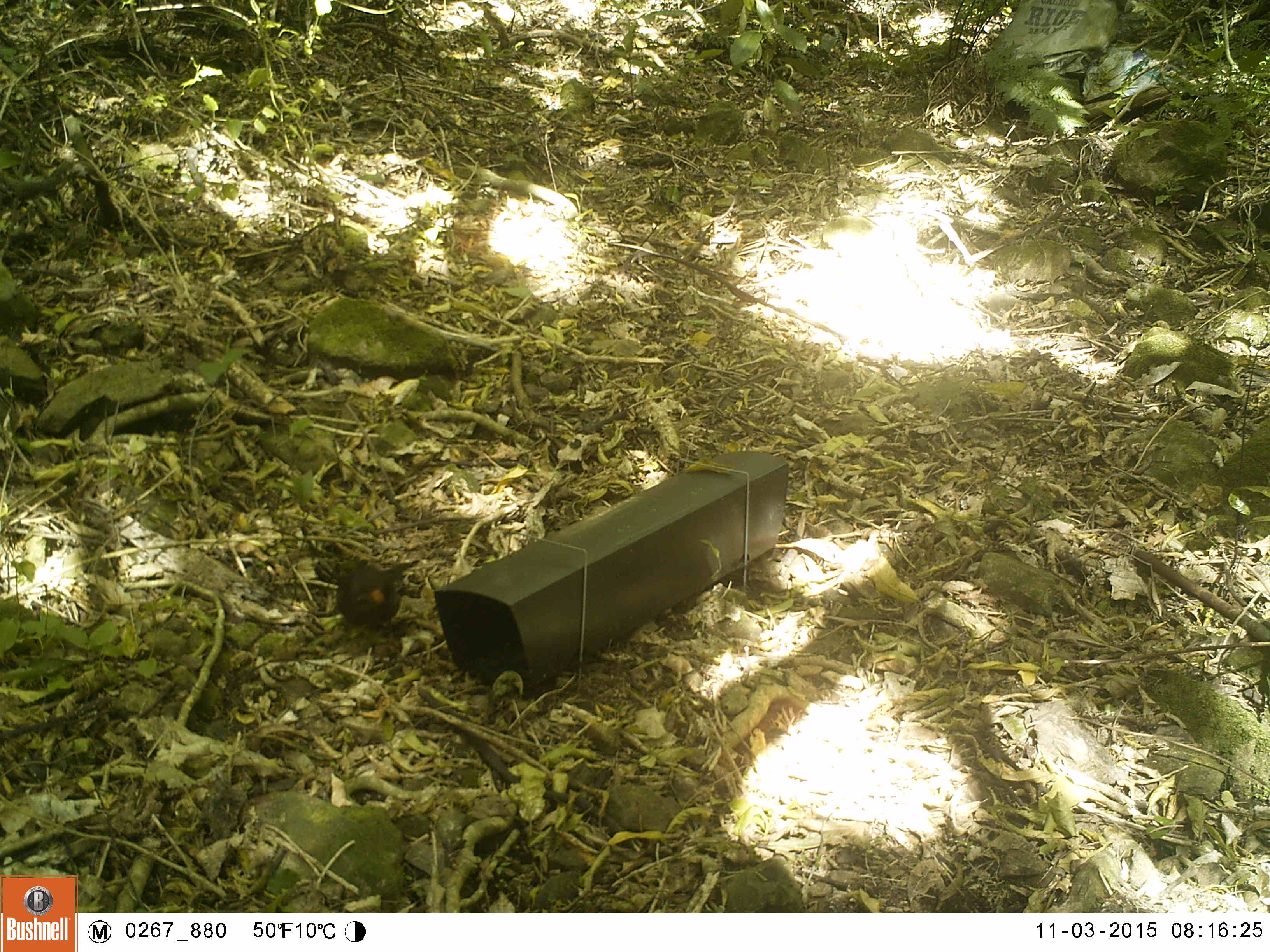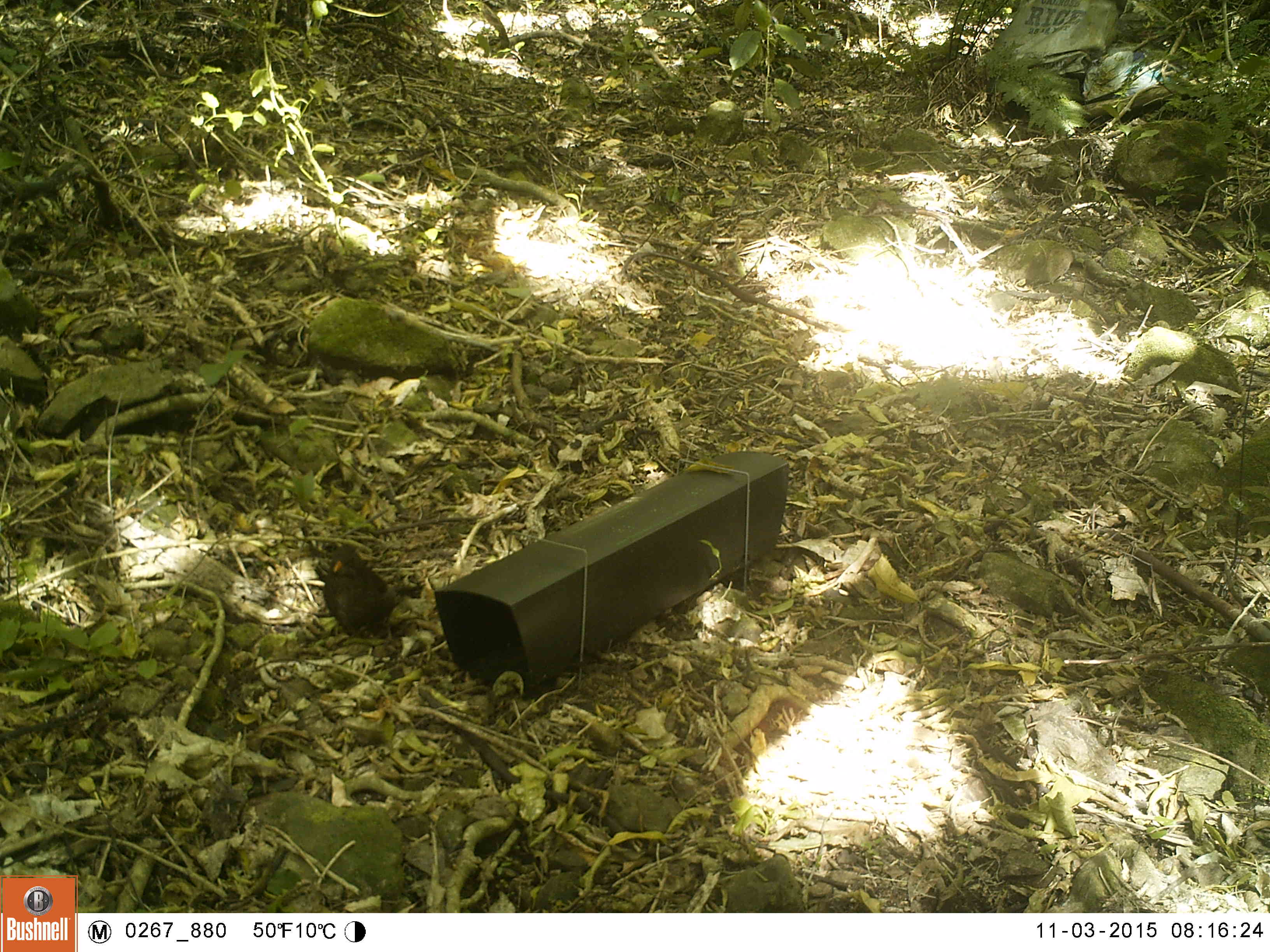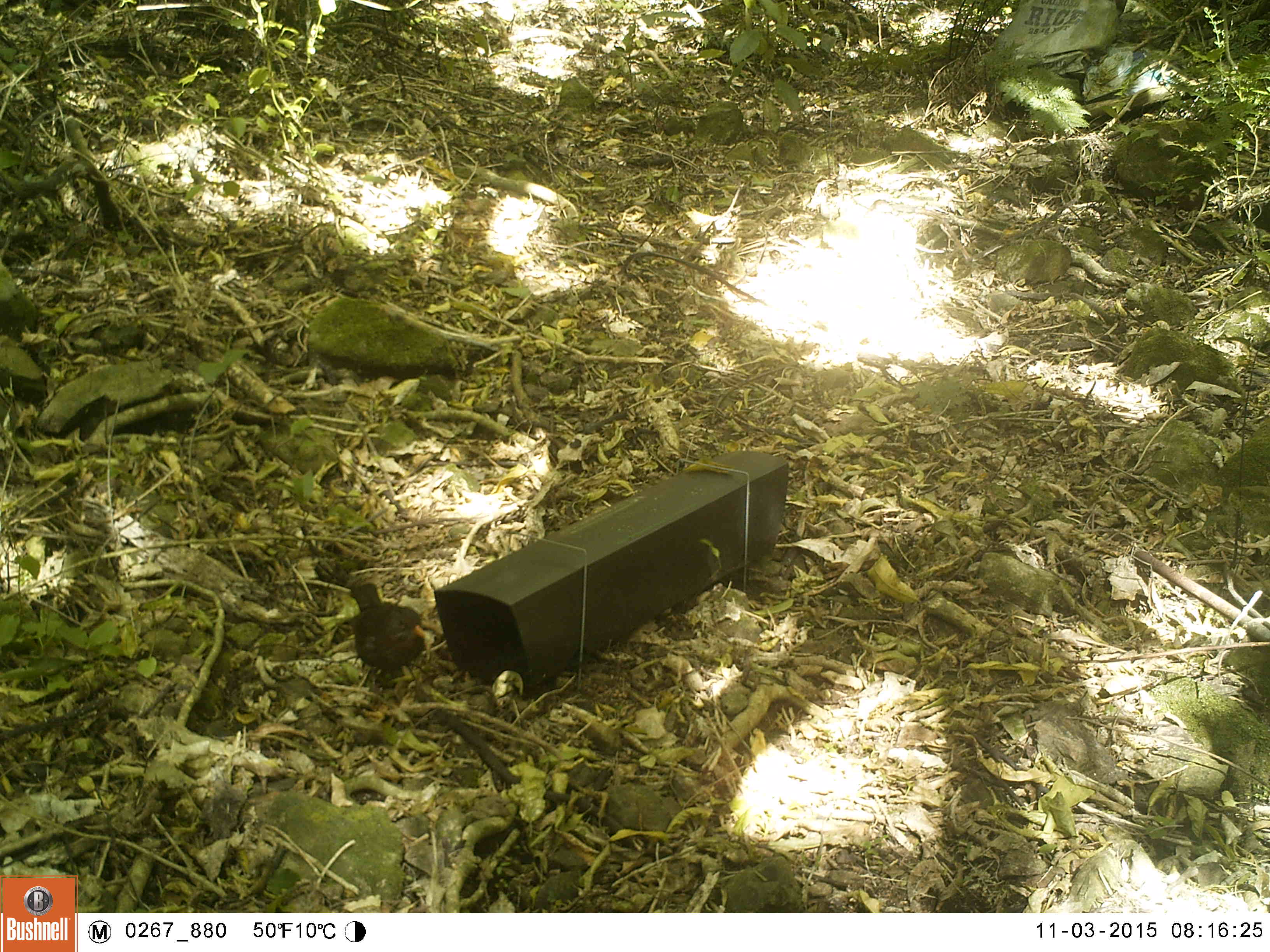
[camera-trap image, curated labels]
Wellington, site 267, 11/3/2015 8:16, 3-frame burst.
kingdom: Animalia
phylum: Chordata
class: Aves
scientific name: Aves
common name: bird